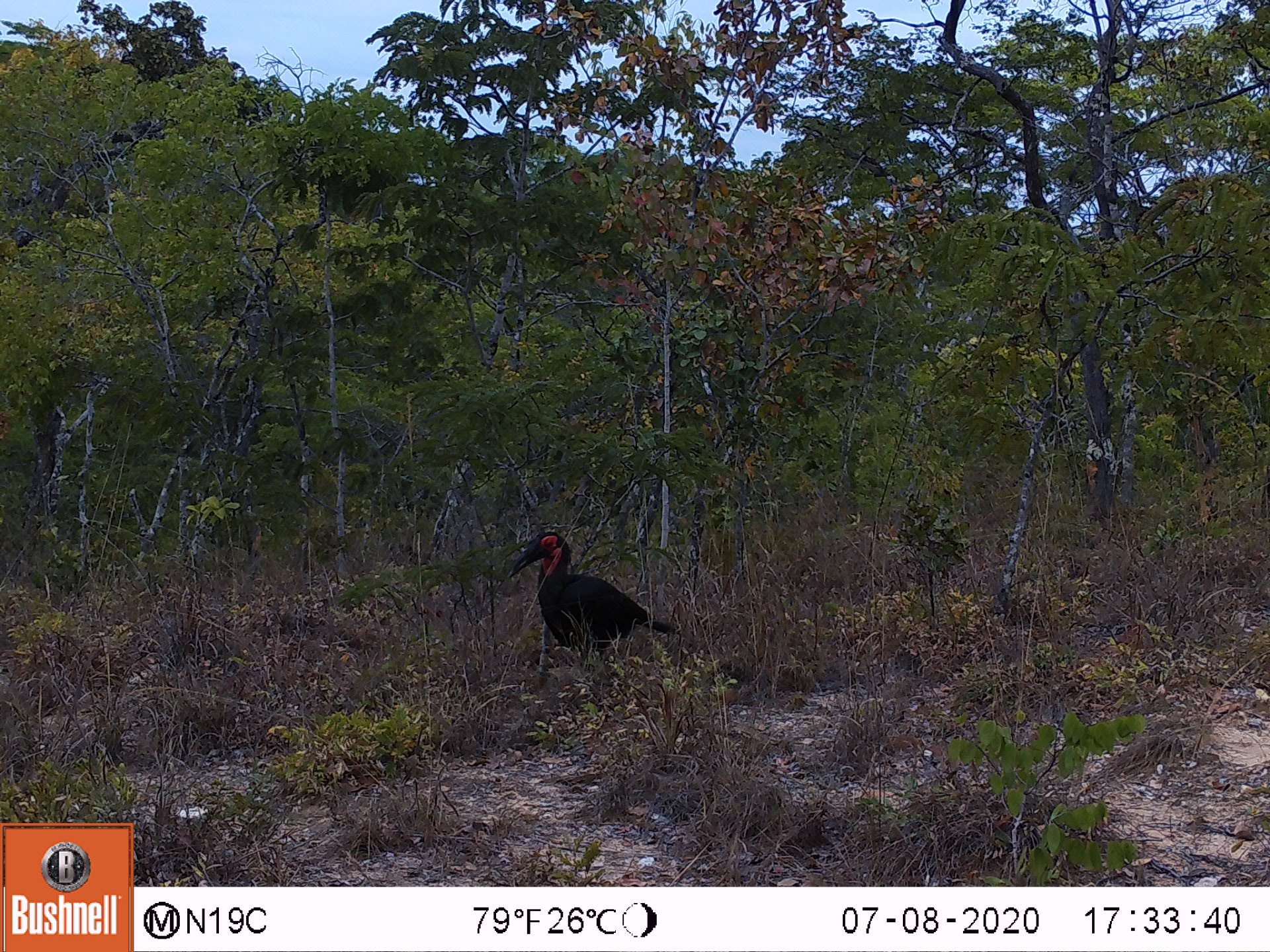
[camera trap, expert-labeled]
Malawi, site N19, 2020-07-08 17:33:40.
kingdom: Animalia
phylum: Chordata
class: Aves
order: Bucerotiformes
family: Bucorvidae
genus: Bucorvus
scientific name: Bucorvus leadbeateri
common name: southern ground hornbill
Southern ground hornbill (Bucorvus leadbeateri), count 1.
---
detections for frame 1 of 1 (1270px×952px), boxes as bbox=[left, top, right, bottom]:
southern ground hornbill: bbox=[511, 525, 676, 683]